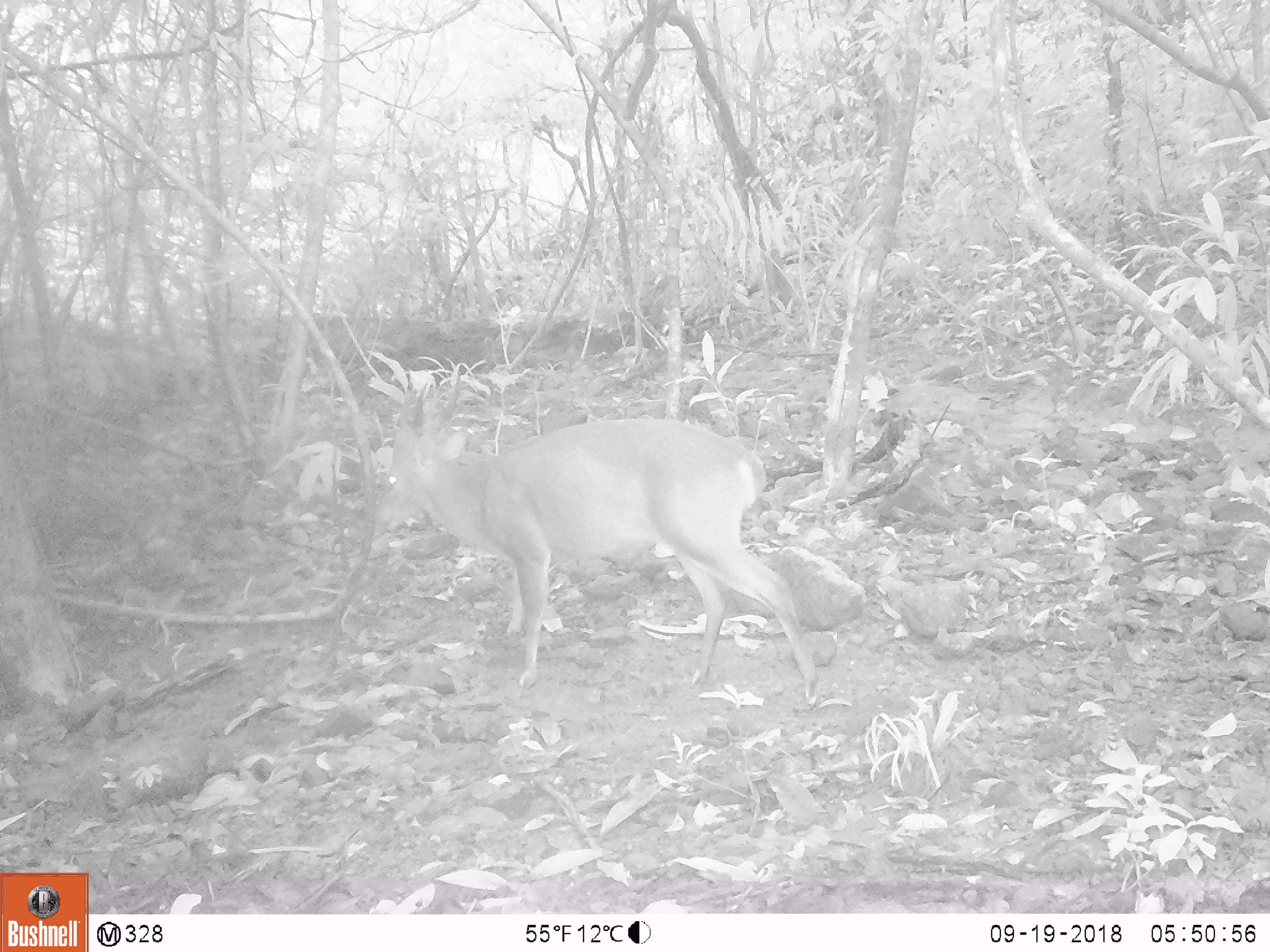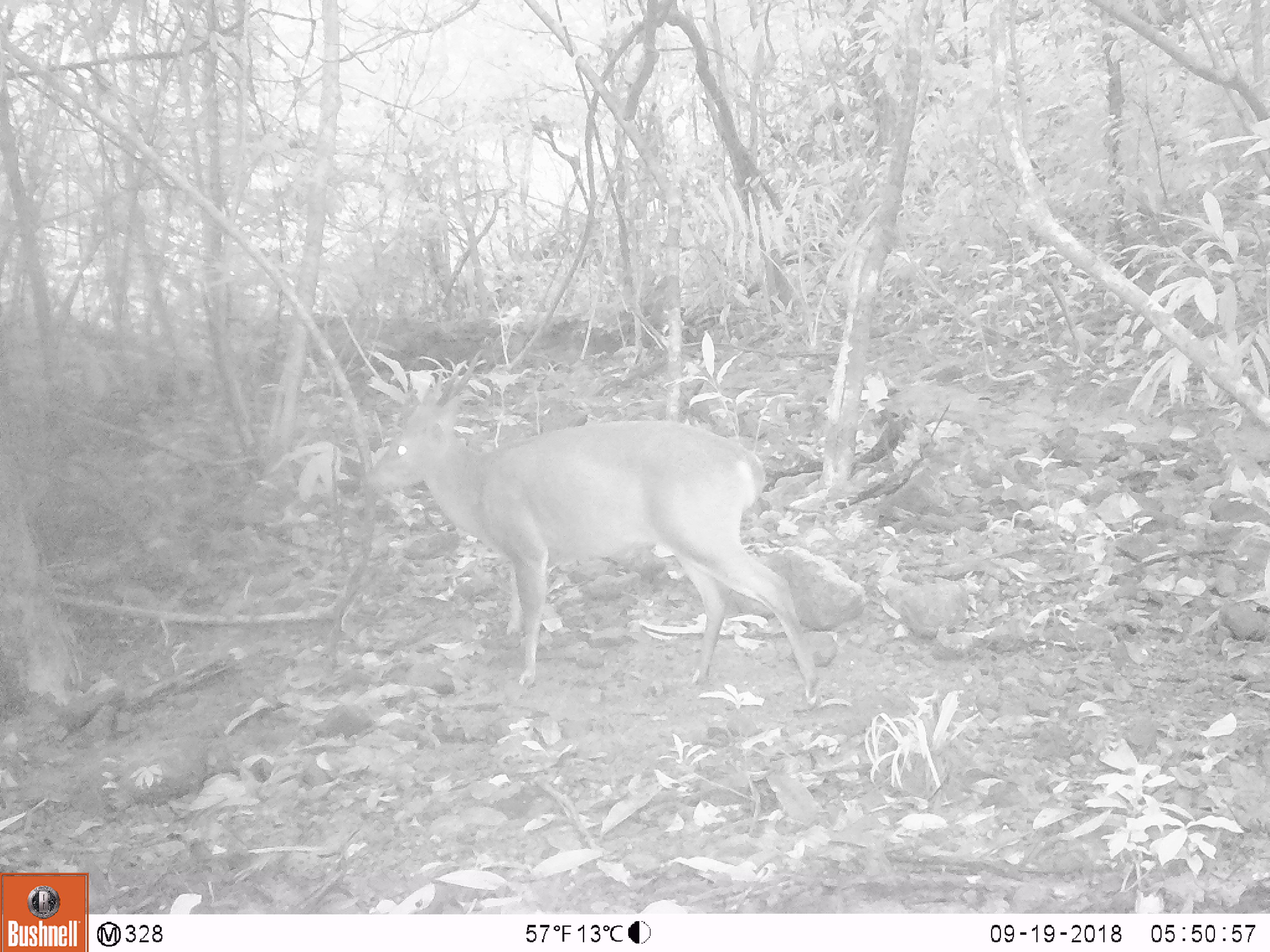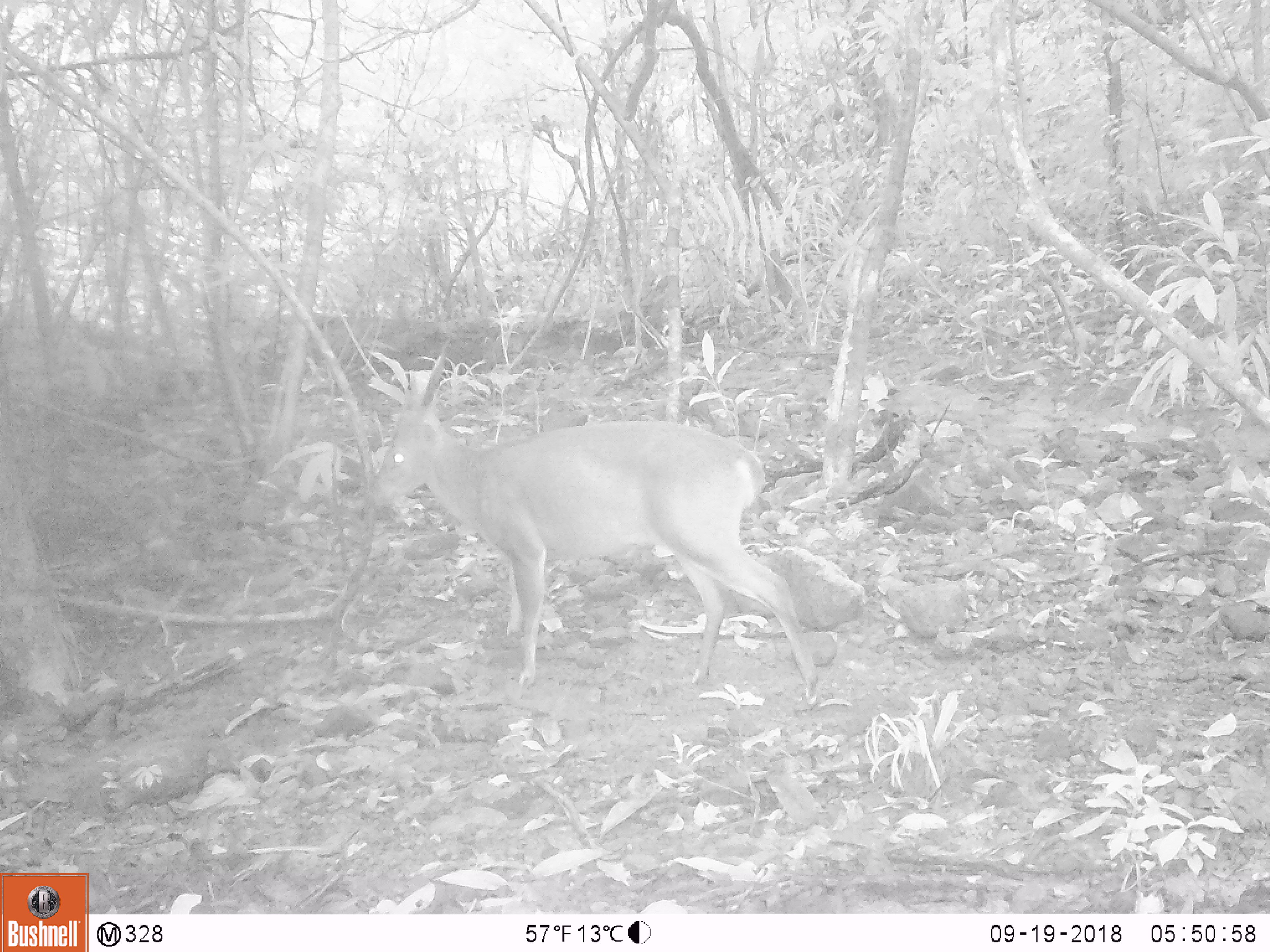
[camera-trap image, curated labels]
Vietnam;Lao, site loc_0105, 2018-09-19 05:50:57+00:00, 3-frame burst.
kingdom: Animalia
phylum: Chordata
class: Mammalia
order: Artiodactyla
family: Cervidae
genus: Muntiacus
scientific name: Muntiacus vuquangensis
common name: large-antlered muntjac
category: large antlered muntjac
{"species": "large antlered muntjac (large-antlered muntjac) (Muntiacus vuquangensis)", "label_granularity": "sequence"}